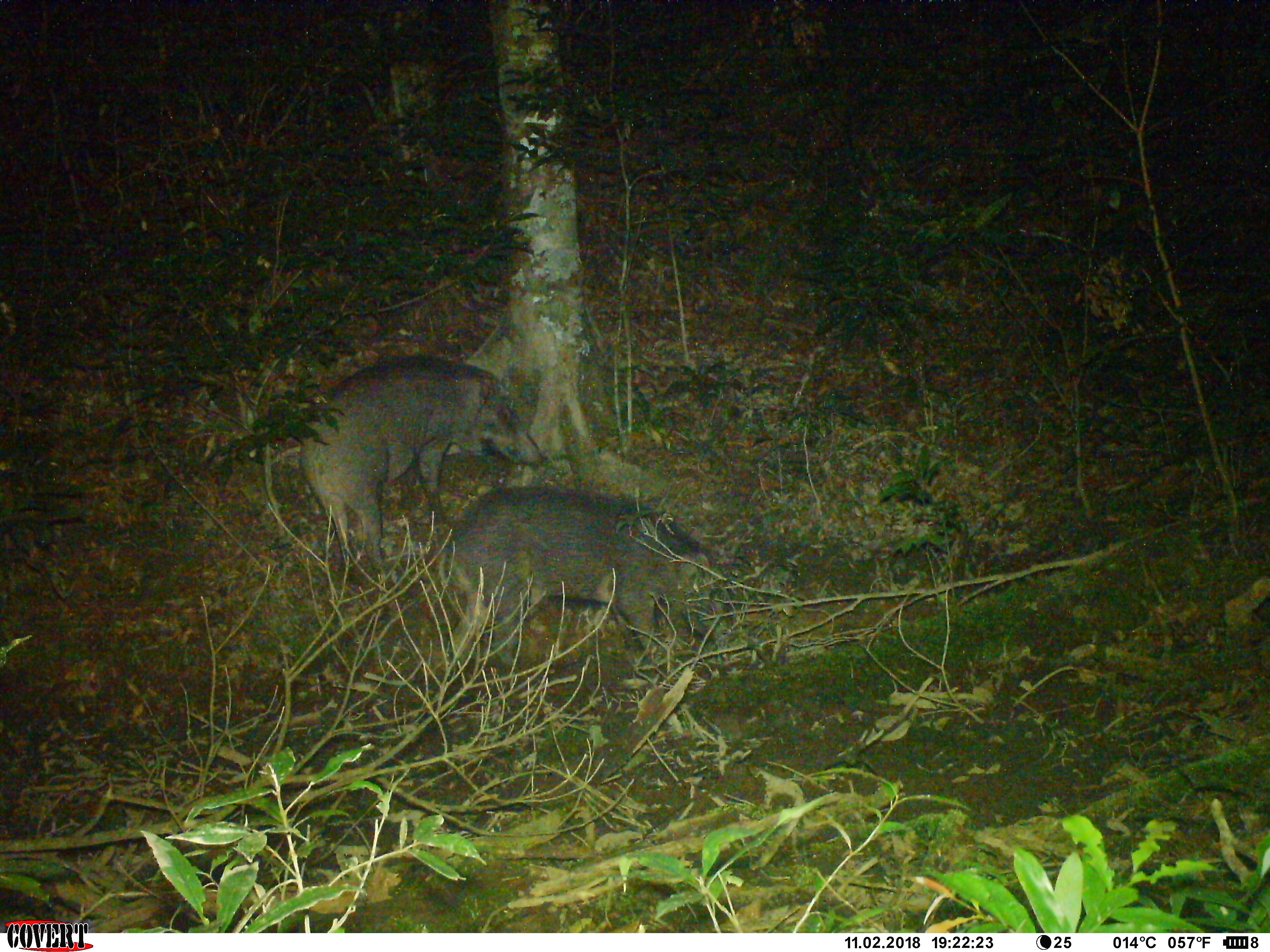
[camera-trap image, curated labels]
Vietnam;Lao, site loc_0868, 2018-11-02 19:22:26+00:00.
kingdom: Animalia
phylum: Chordata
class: Mammalia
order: Artiodactyla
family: Suidae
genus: Sus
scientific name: Sus scrofa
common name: eurasian wild pig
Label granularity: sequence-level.